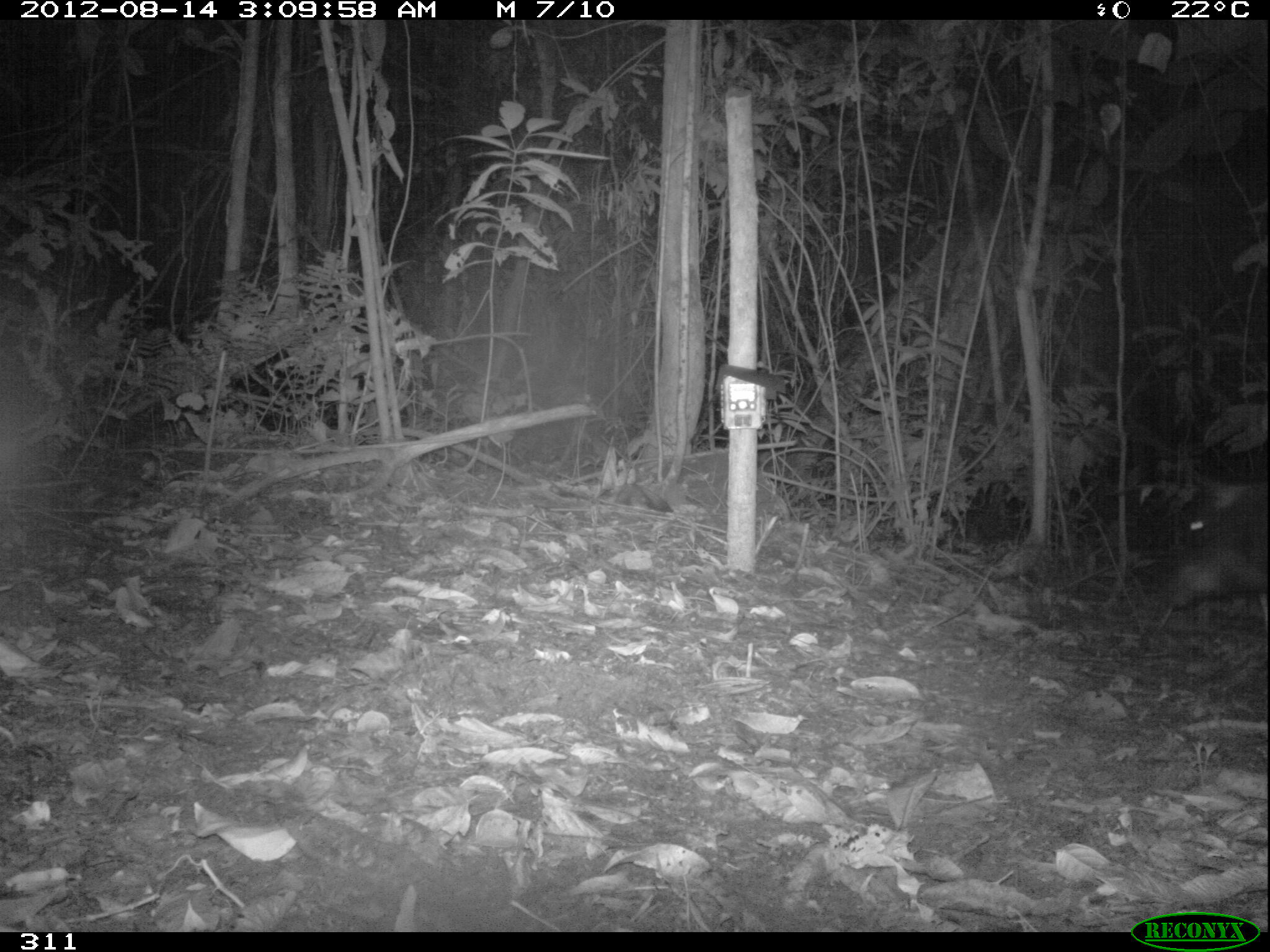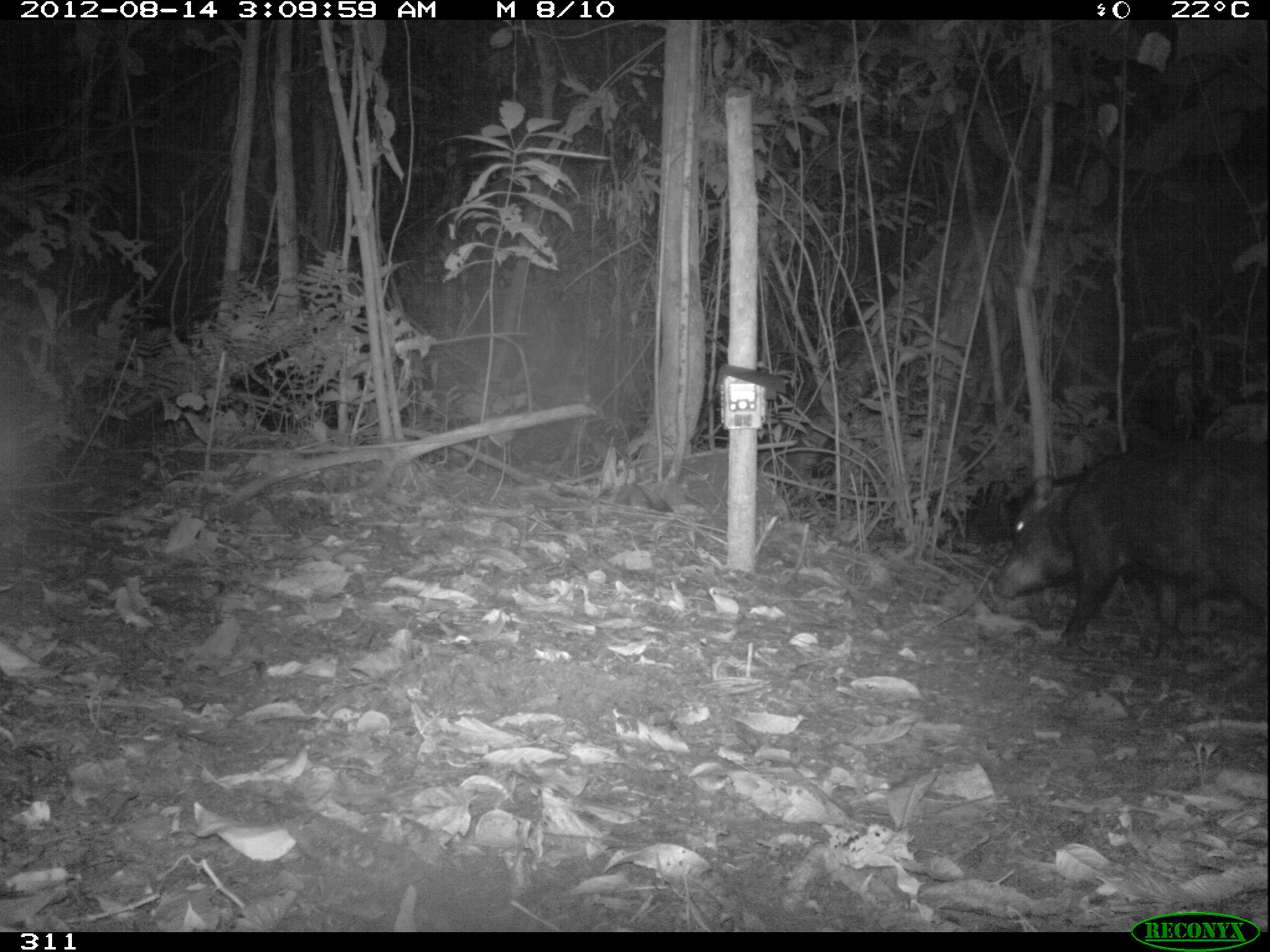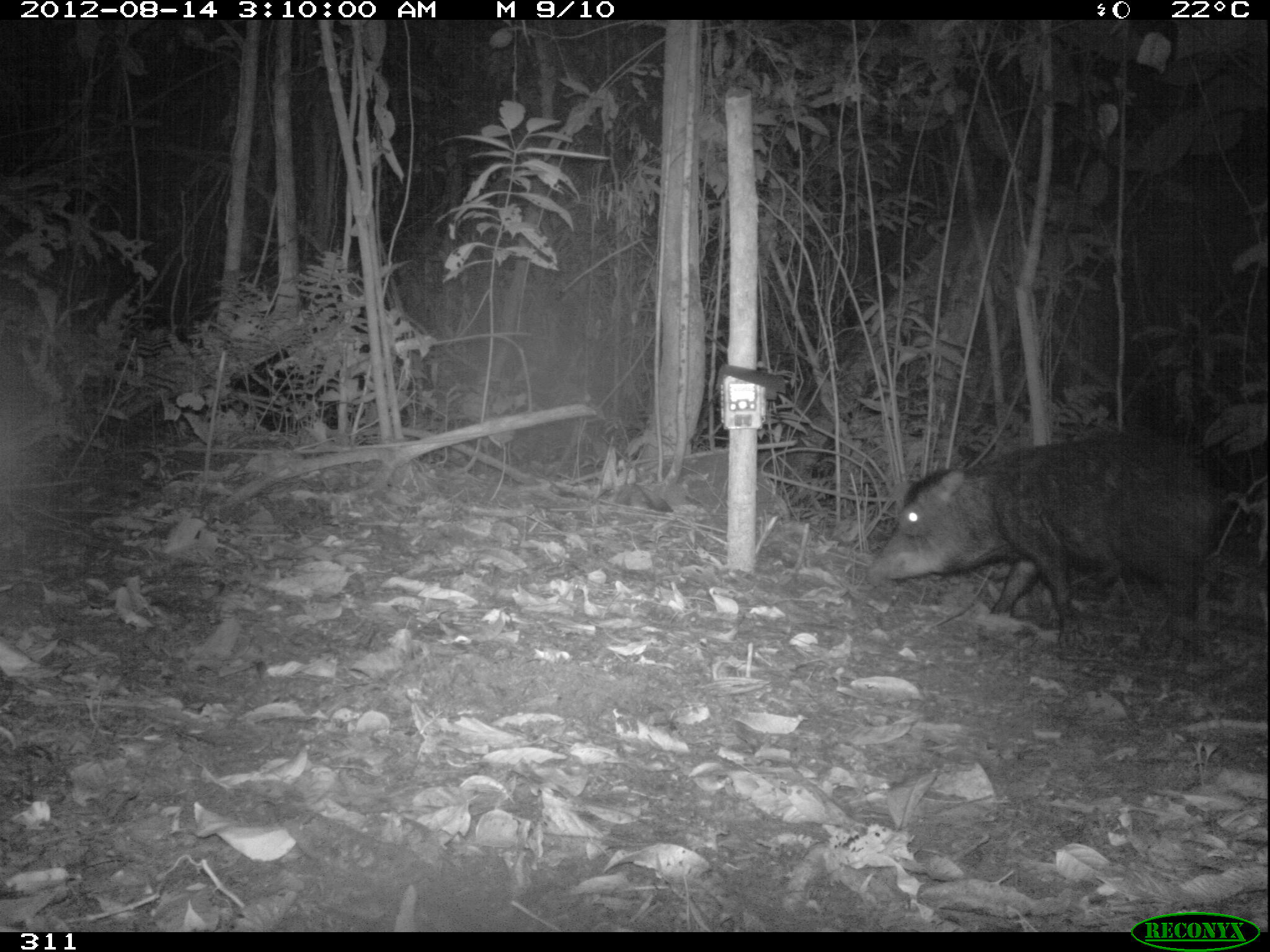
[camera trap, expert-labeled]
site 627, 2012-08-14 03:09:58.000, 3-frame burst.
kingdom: Animalia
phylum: Chordata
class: Mammalia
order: Artiodactyla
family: Tayassuidae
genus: Tayassu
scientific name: Tayassu pecari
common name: white-lipped peccary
Tayassu pecari (white-lipped peccary).